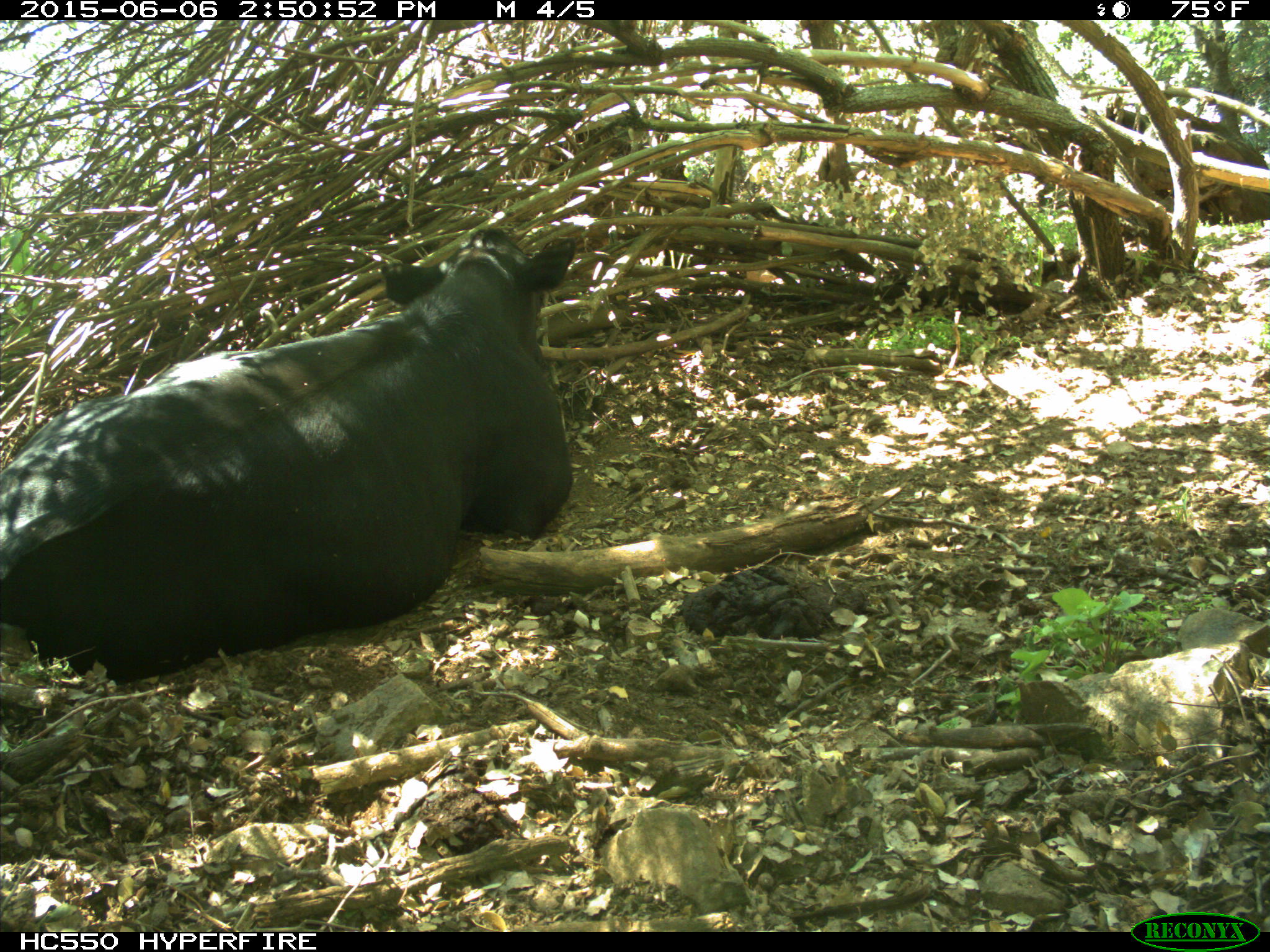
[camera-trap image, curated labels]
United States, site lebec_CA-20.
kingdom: Animalia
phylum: Chordata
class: Mammalia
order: Artiodactyla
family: Bovidae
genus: Bos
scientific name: Bos taurus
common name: domestic cow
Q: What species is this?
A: Bos taurus (domestic cow).